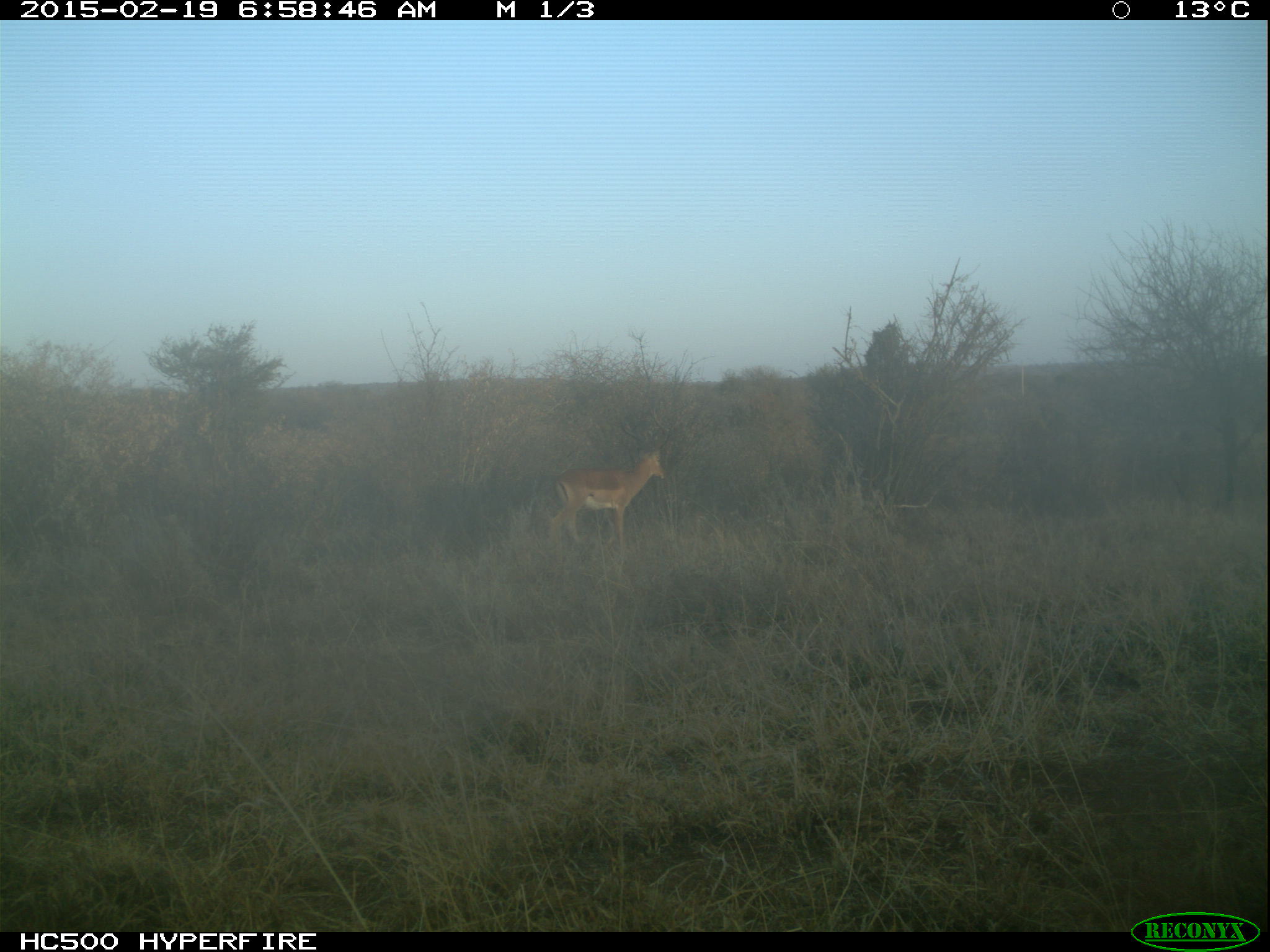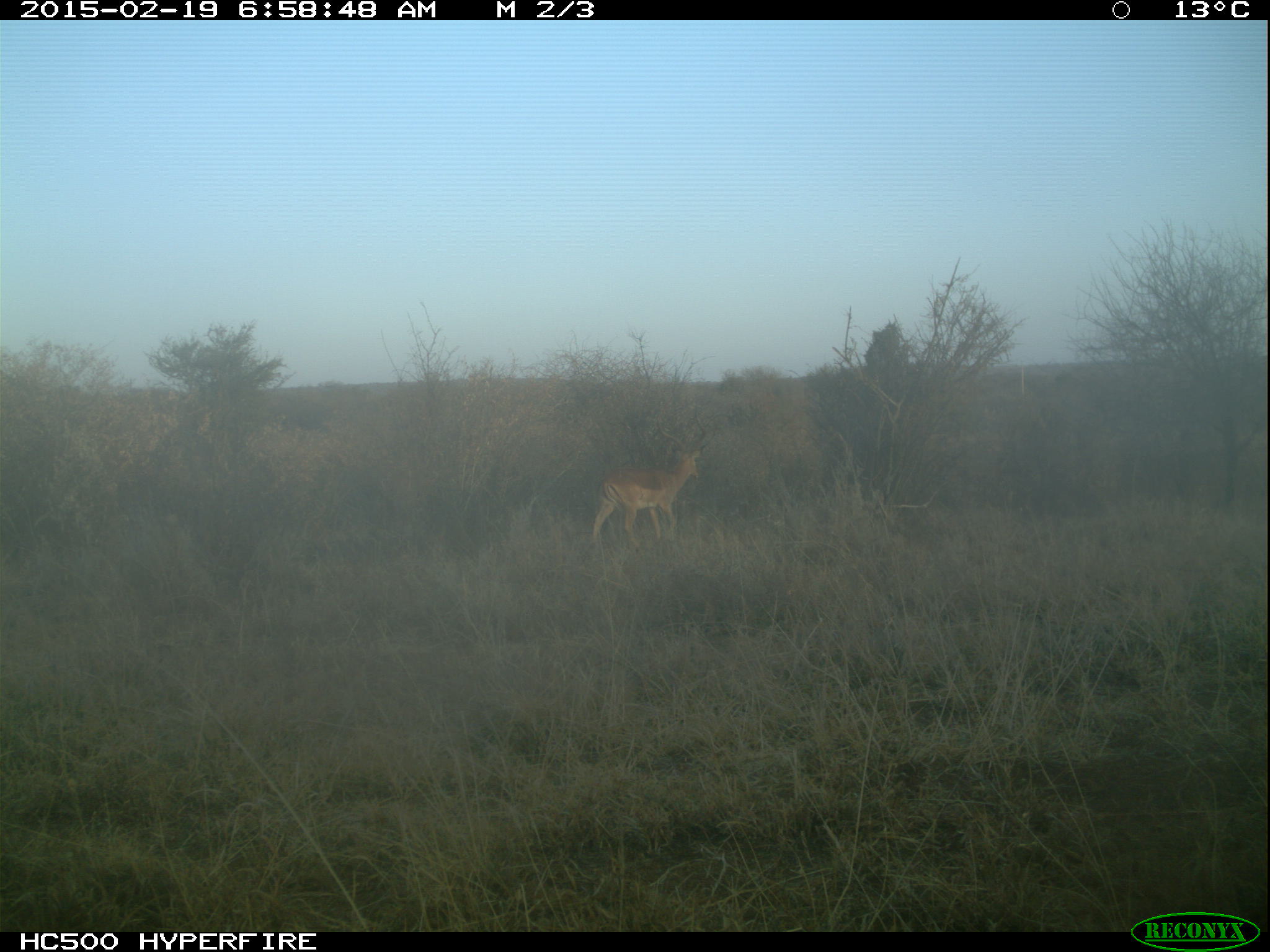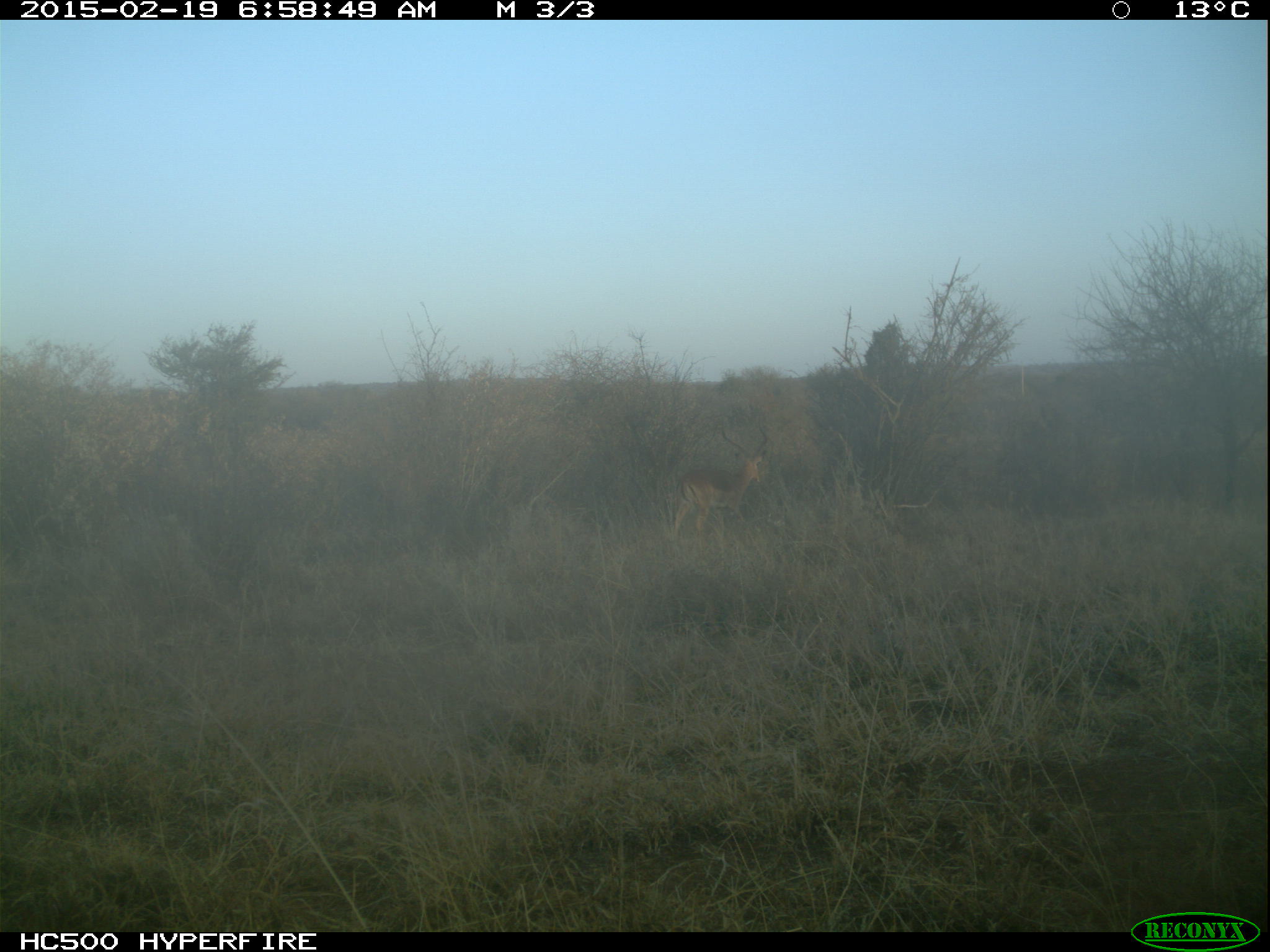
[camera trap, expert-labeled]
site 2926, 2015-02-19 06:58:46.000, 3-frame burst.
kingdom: Animalia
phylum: Chordata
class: Mammalia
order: Artiodactyla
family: Bovidae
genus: Aepyceros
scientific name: Aepyceros melampus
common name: impala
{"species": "Aepyceros melampus (impala)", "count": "1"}